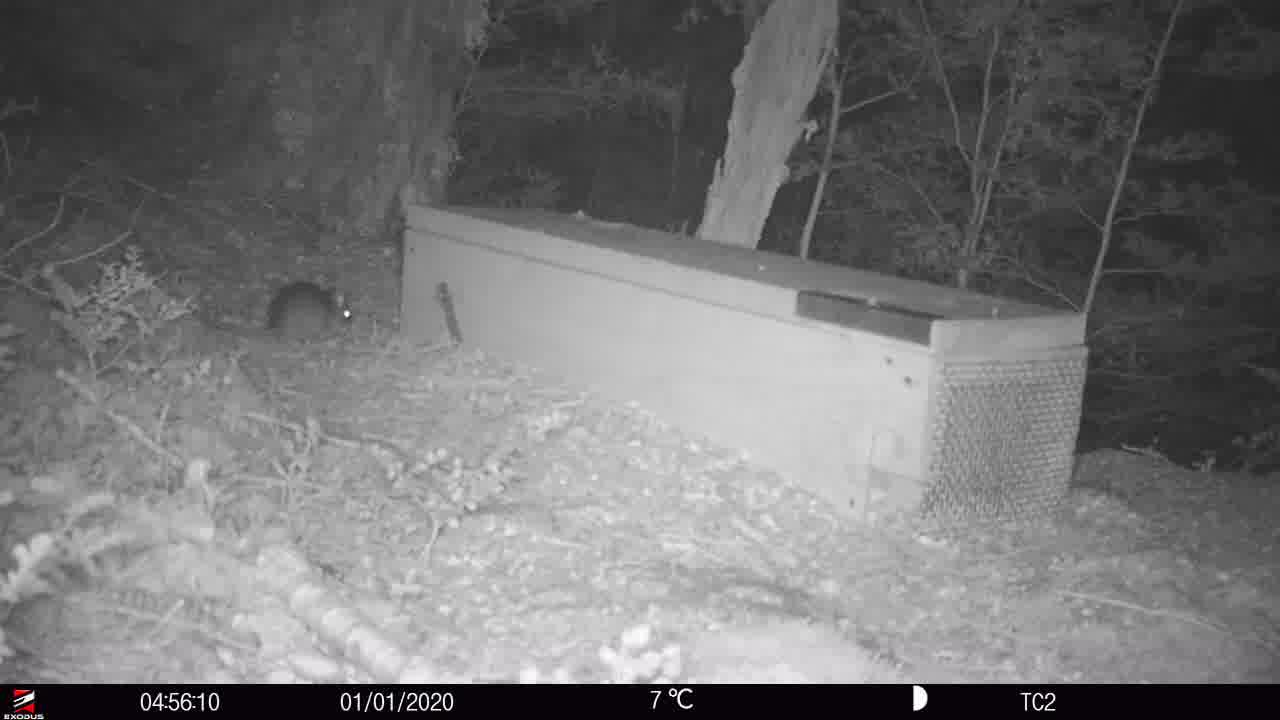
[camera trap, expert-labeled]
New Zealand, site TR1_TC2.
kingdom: Animalia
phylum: Chordata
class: Mammalia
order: Rodentia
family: Muridae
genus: Rattus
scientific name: Rattus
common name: rat